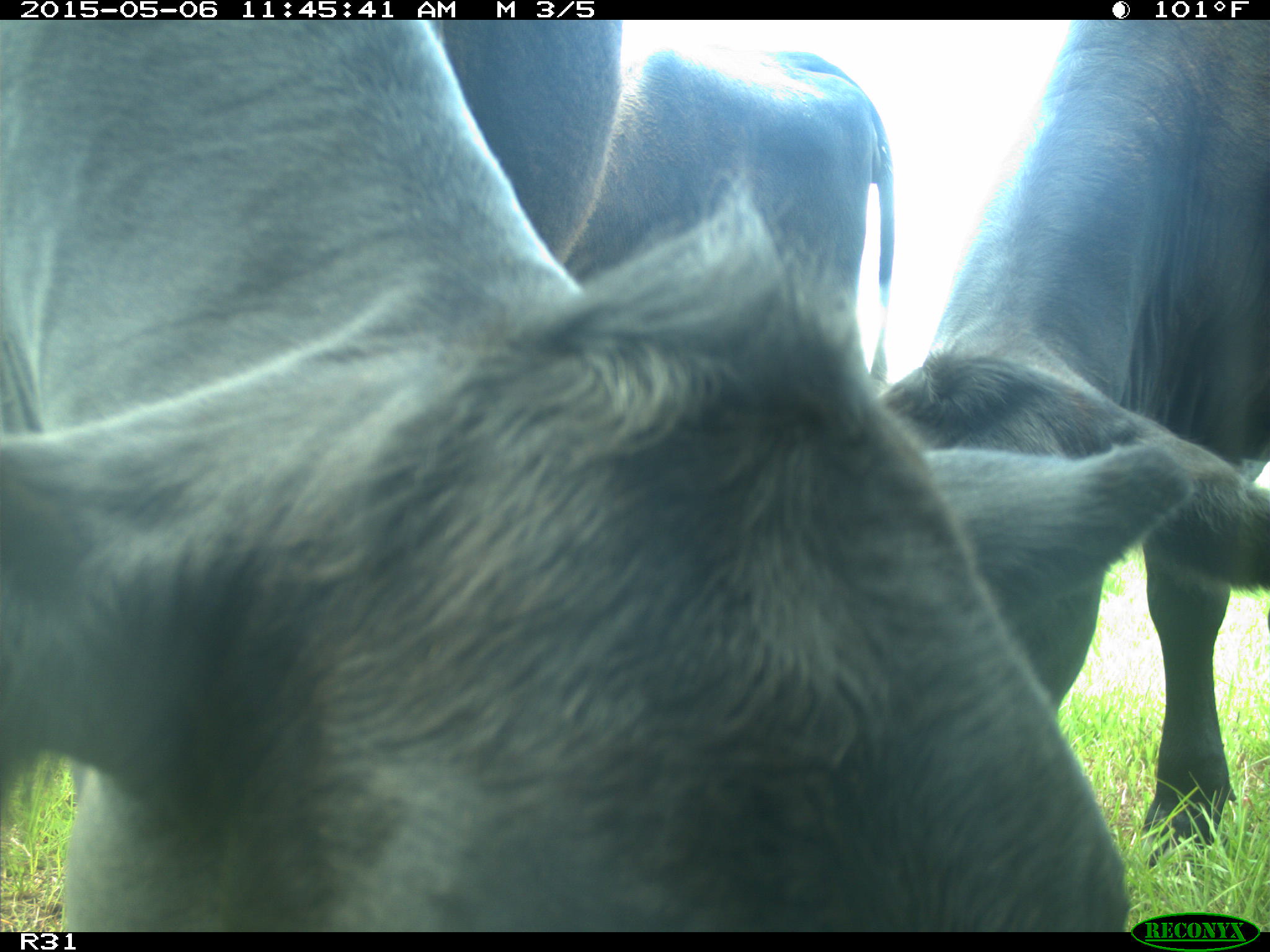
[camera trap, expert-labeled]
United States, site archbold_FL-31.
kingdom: Animalia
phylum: Chordata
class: Mammalia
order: Artiodactyla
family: Bovidae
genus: Bos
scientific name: Bos taurus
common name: domestic cow